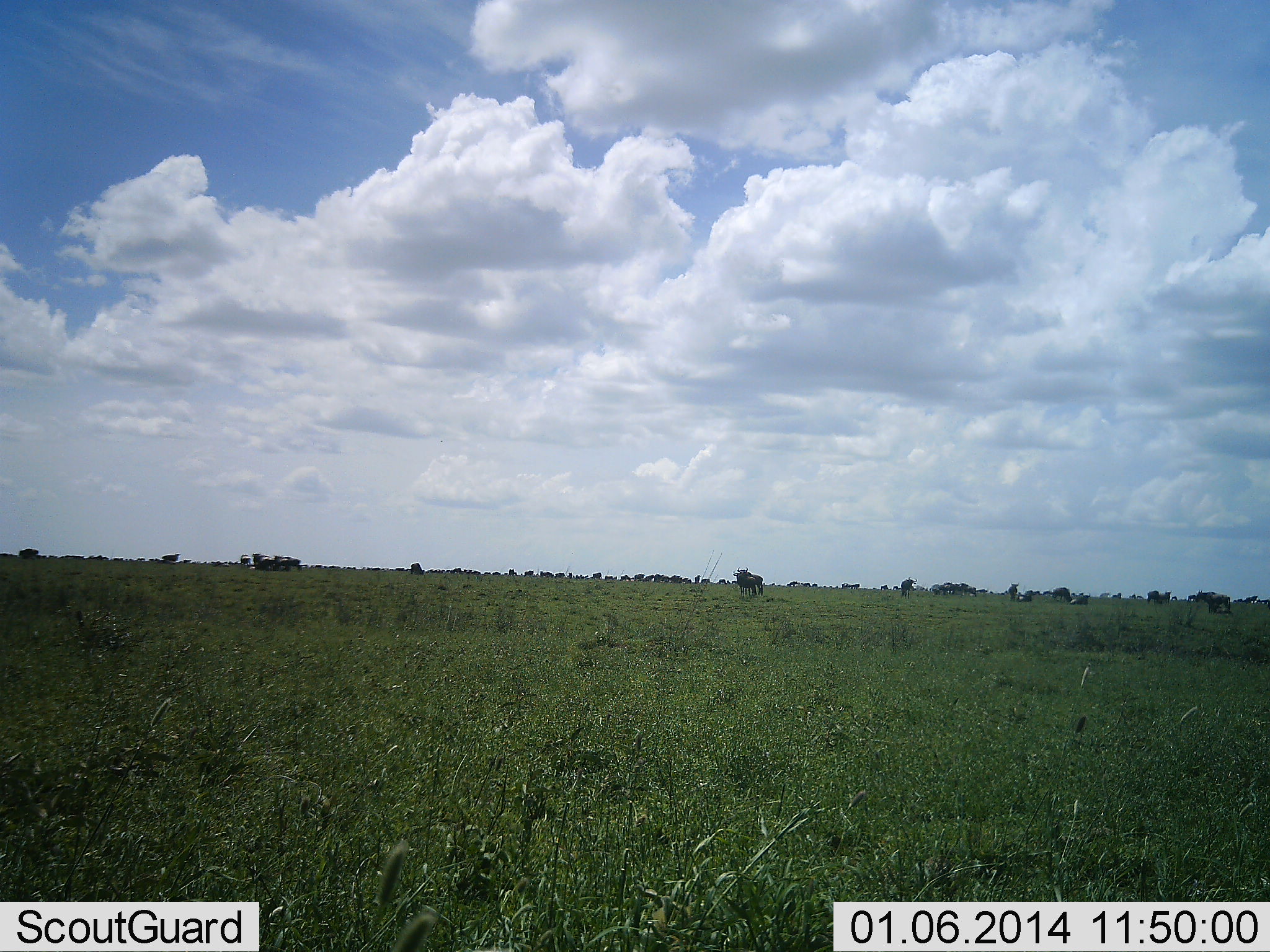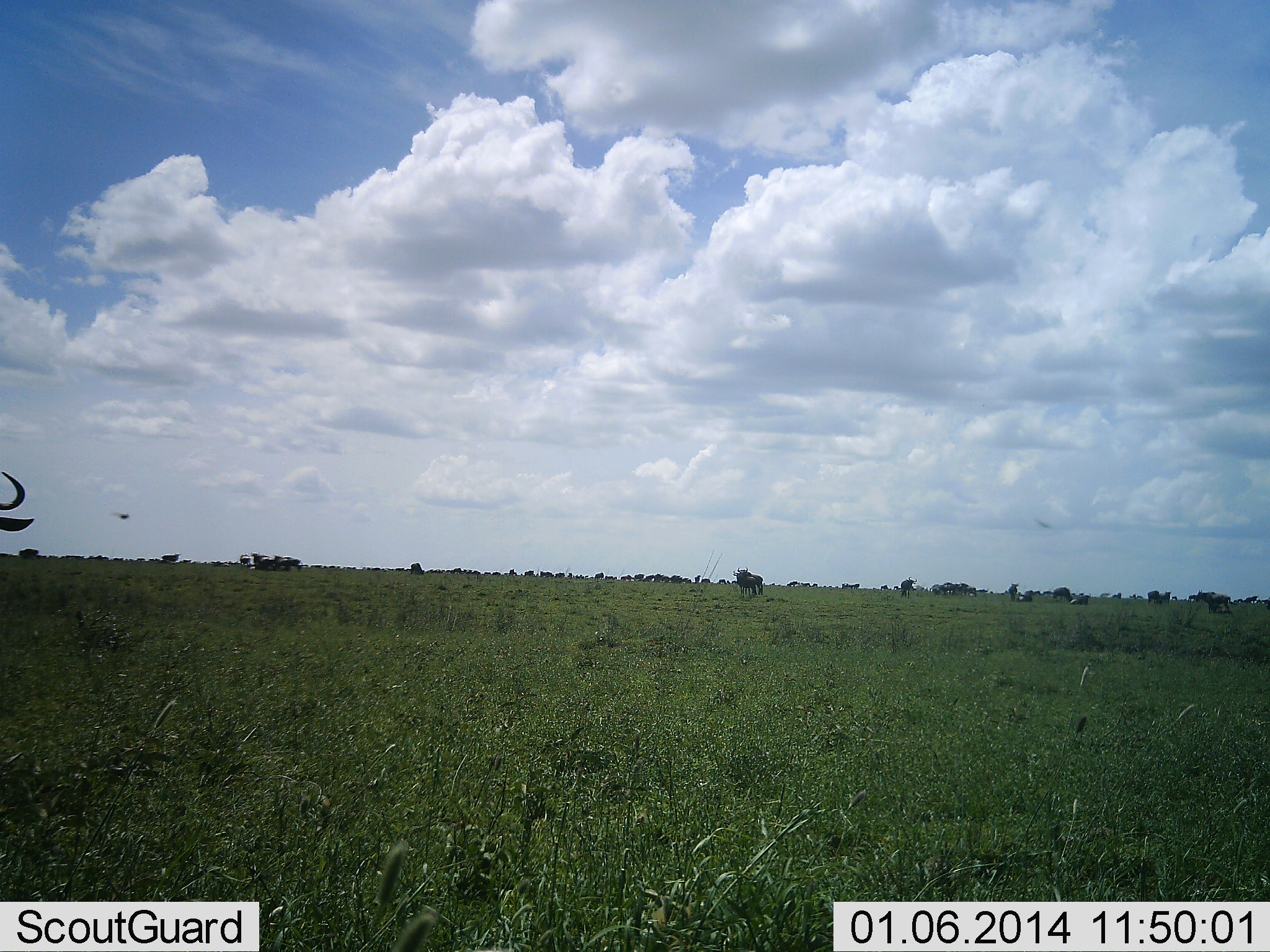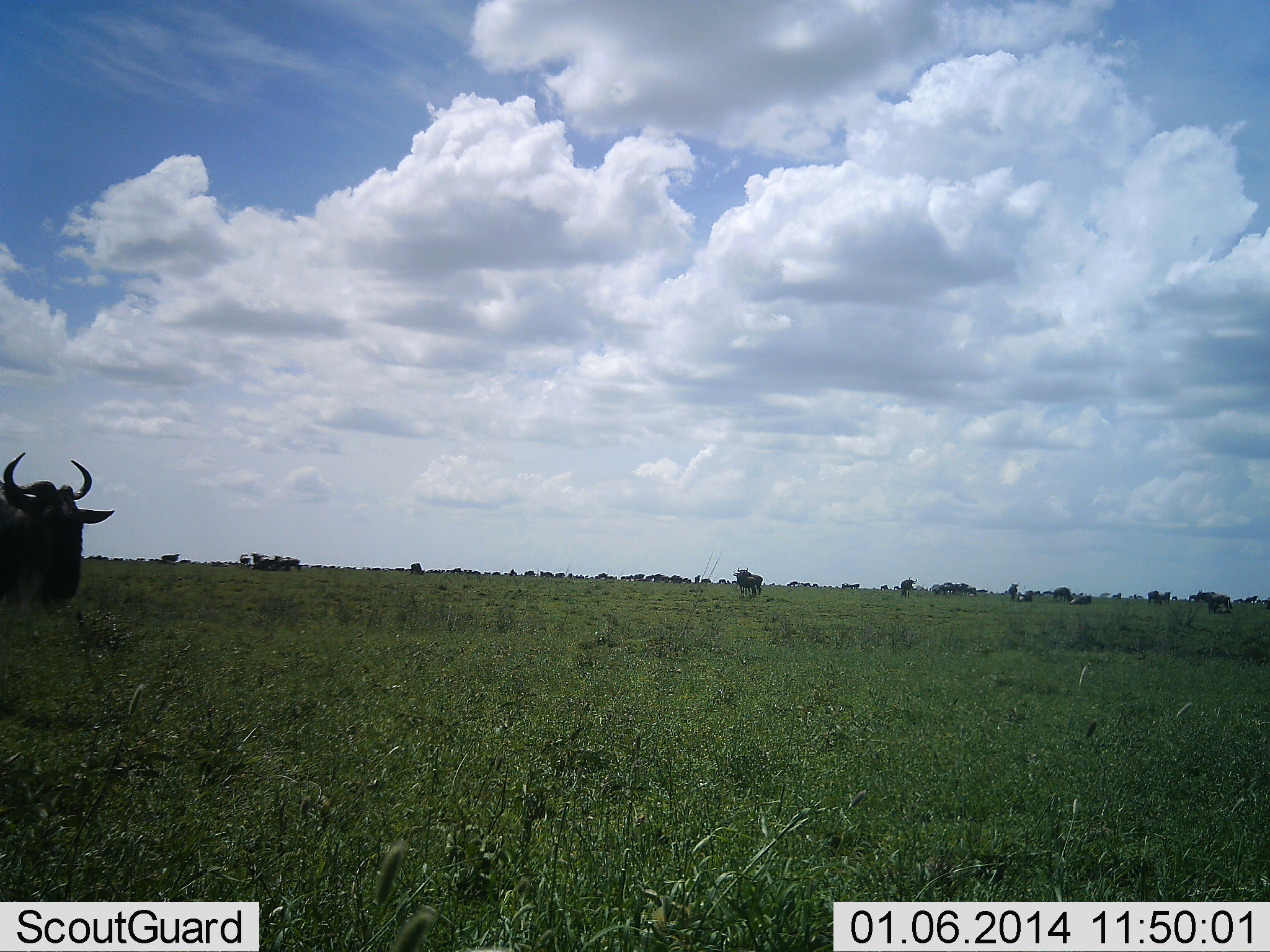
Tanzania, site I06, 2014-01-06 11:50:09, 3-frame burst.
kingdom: Animalia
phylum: Chordata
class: Mammalia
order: Artiodactyla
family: Bovidae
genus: Connochaetes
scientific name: Connochaetes taurinus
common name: blue wildebeest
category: wildebeest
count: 2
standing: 27%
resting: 9%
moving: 73%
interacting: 0%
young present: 0%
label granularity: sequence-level